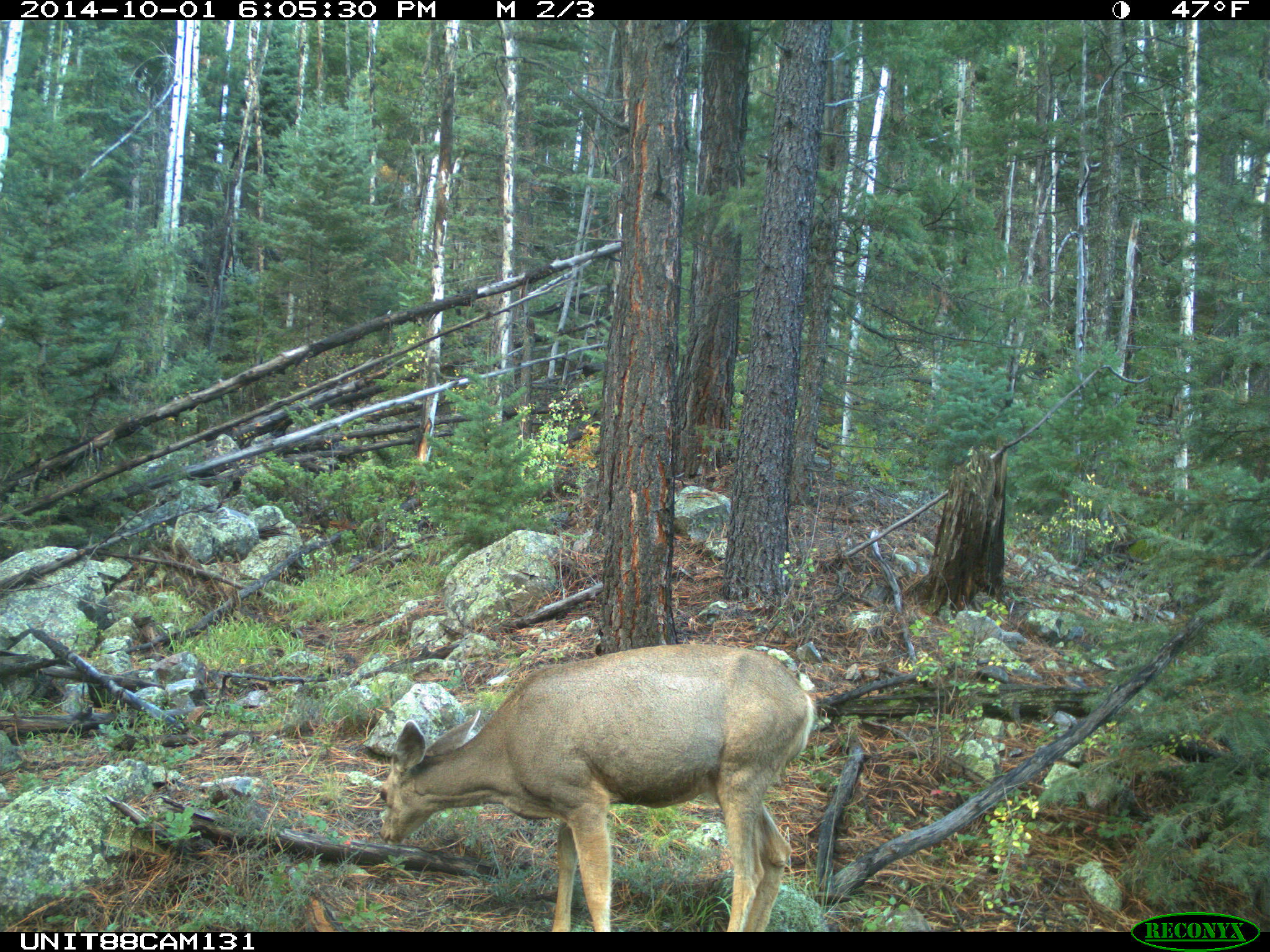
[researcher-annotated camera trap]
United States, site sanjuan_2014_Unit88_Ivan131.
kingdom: Animalia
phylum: Chordata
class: Mammalia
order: Artiodactyla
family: Cervidae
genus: Odocoileus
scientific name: Odocoileus hemionus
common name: mule deer